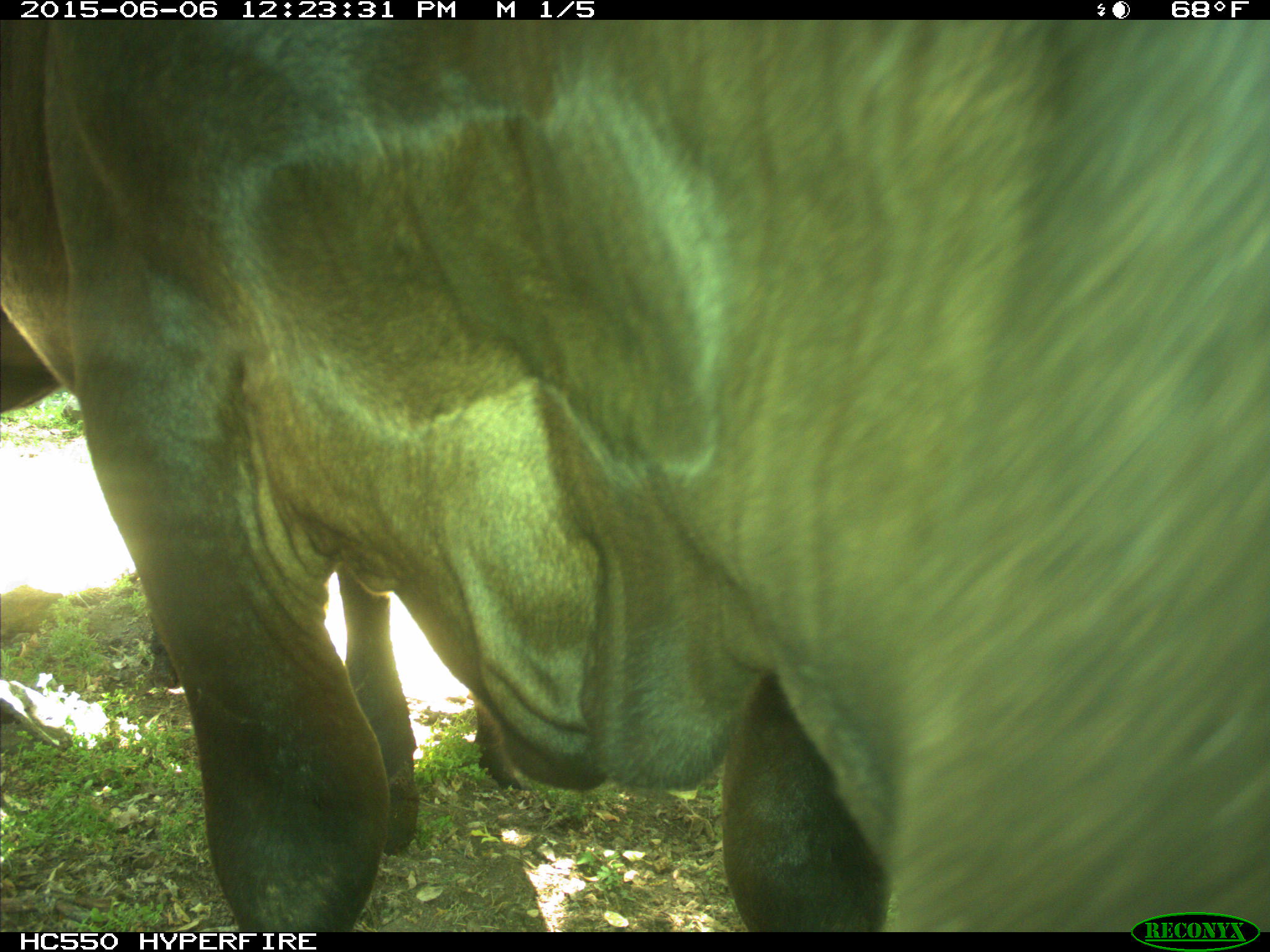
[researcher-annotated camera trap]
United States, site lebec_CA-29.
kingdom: Animalia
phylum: Chordata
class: Mammalia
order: Artiodactyla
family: Bovidae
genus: Bos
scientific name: Bos taurus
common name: domestic cow